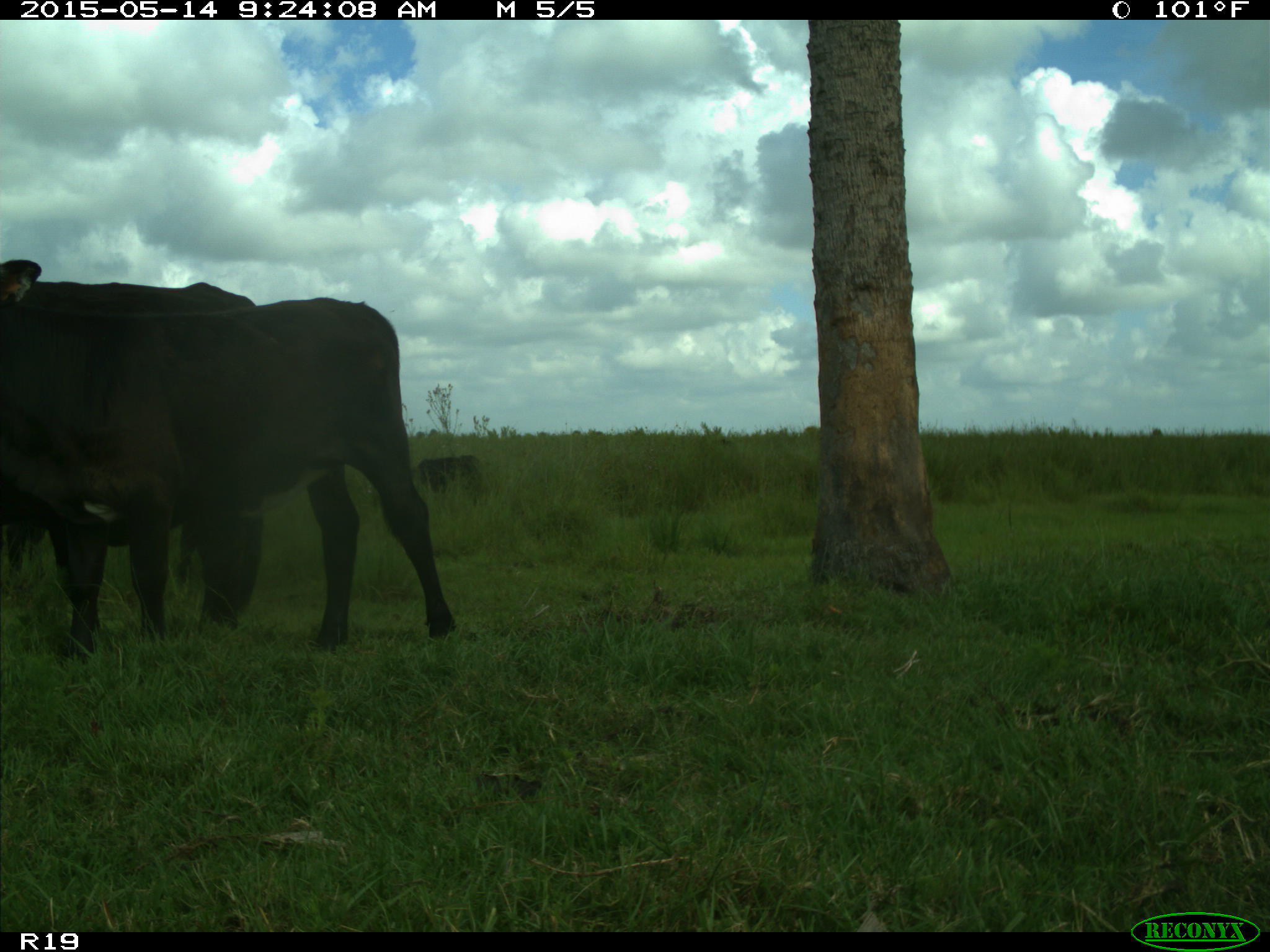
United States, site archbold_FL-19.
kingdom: Animalia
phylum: Chordata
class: Mammalia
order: Artiodactyla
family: Bovidae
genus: Bos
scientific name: Bos taurus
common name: domestic cow